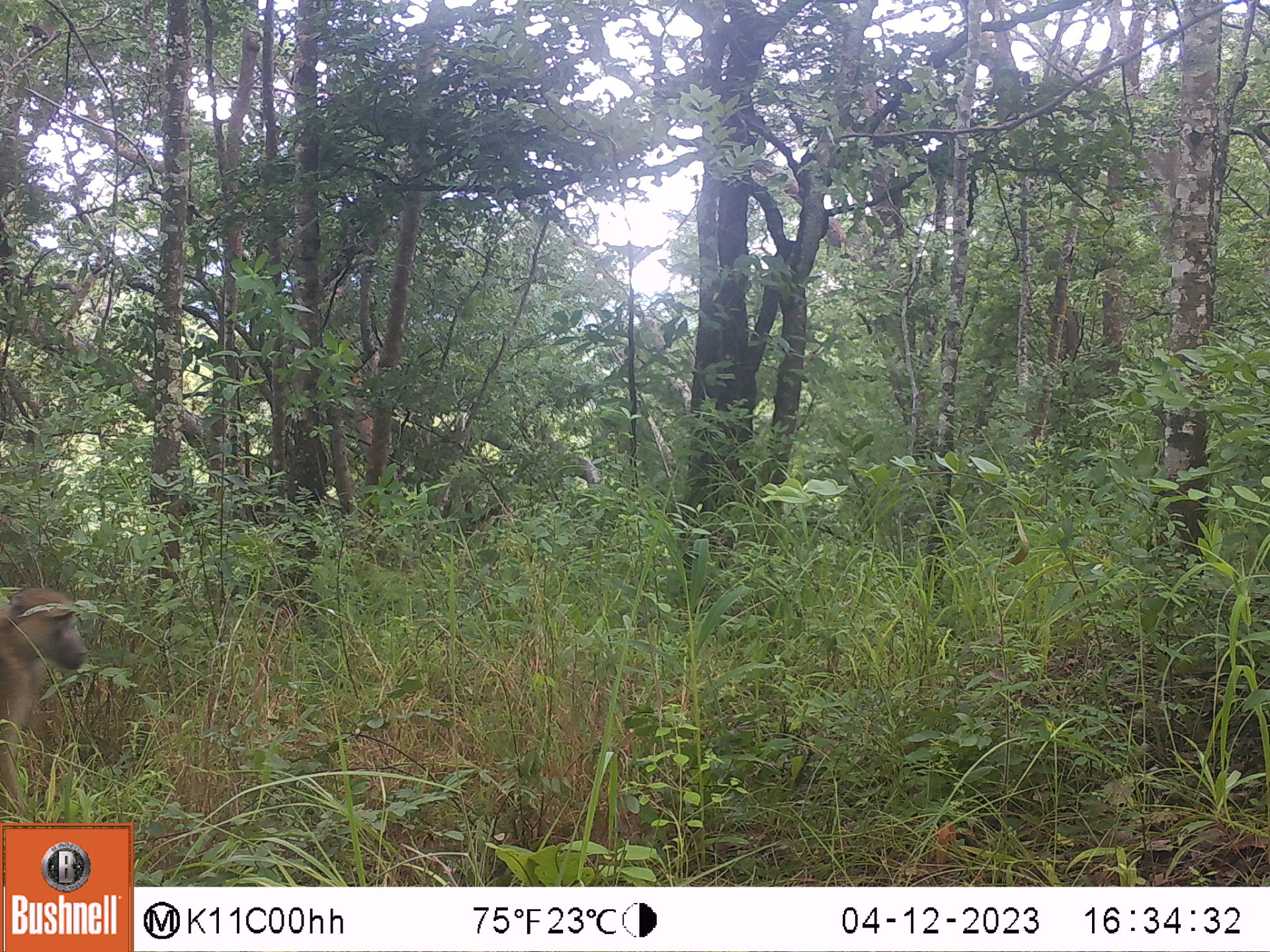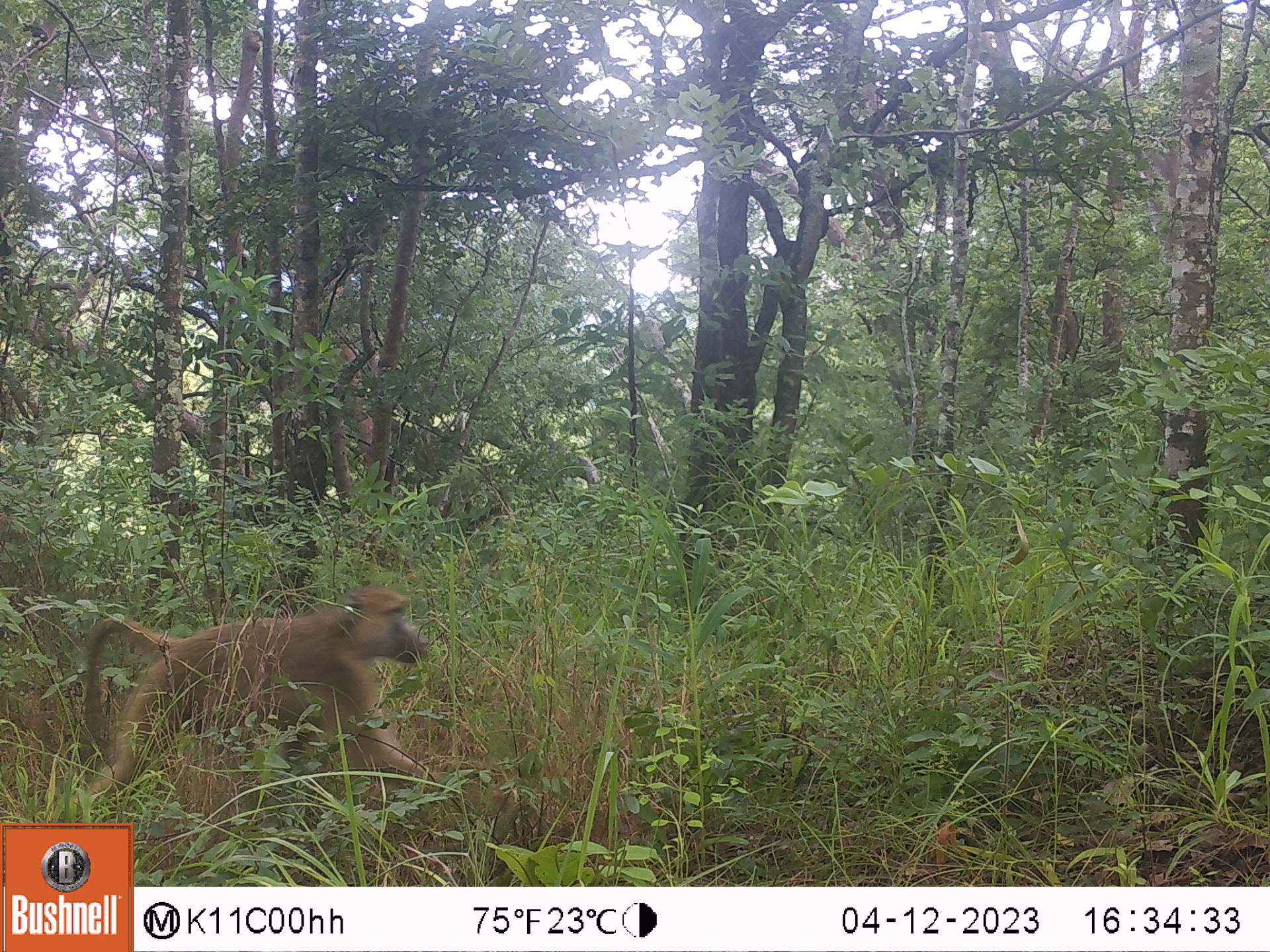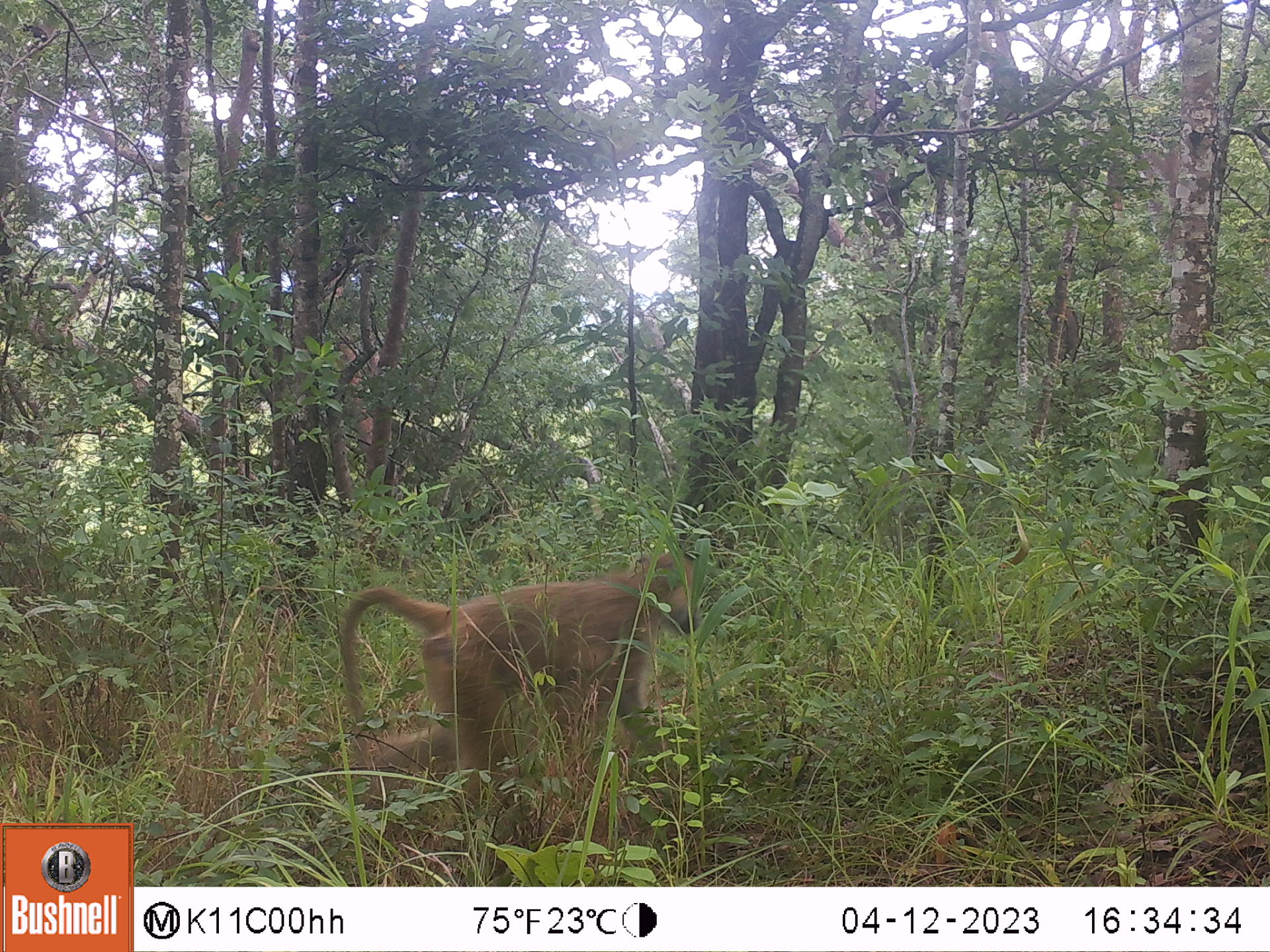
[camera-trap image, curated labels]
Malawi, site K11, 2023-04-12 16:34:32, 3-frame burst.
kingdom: Animalia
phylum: Chordata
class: Mammalia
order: Primates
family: Cercopithecidae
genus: Papio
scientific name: Papio cynocephalus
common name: yellow baboon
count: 1